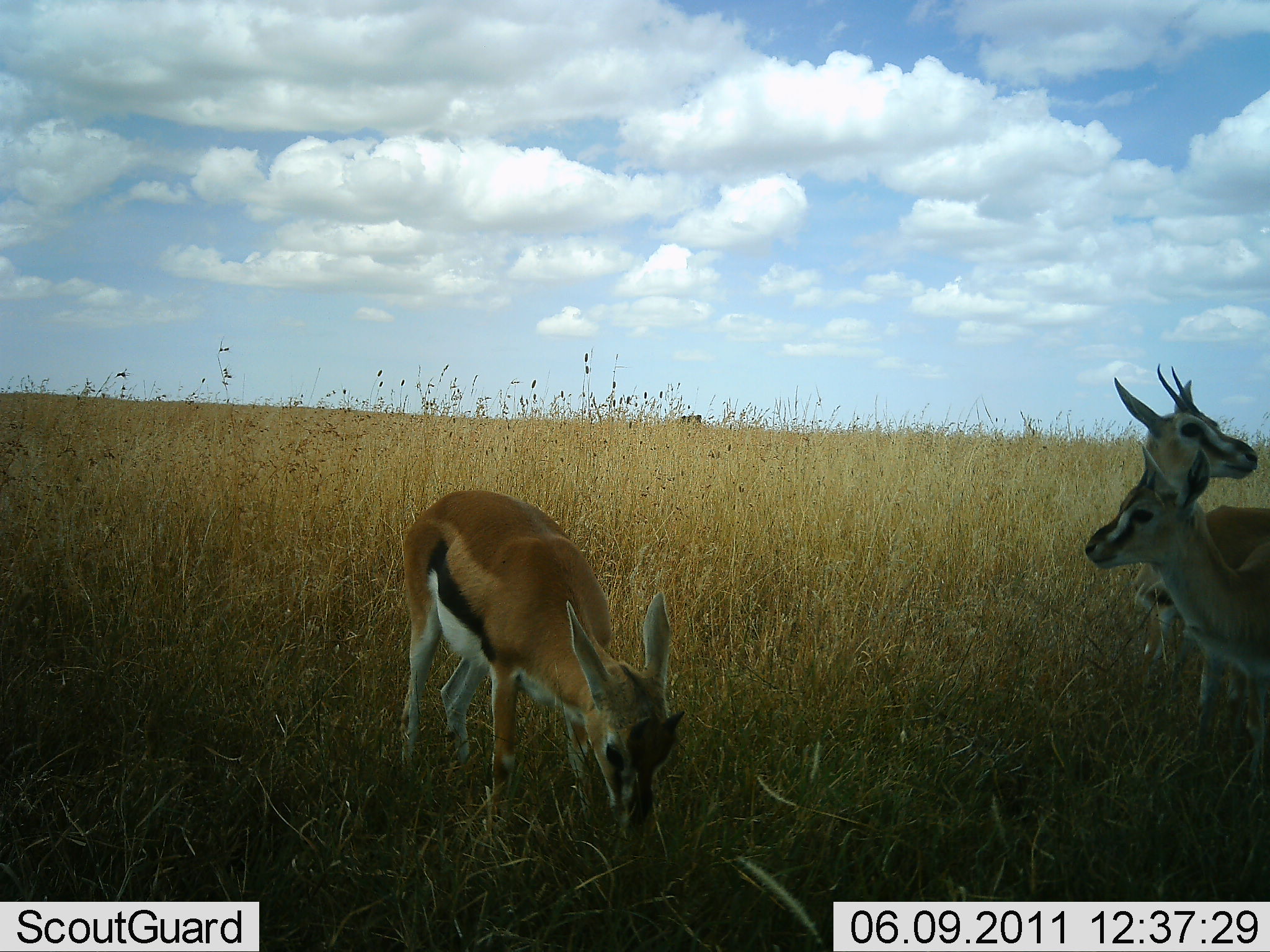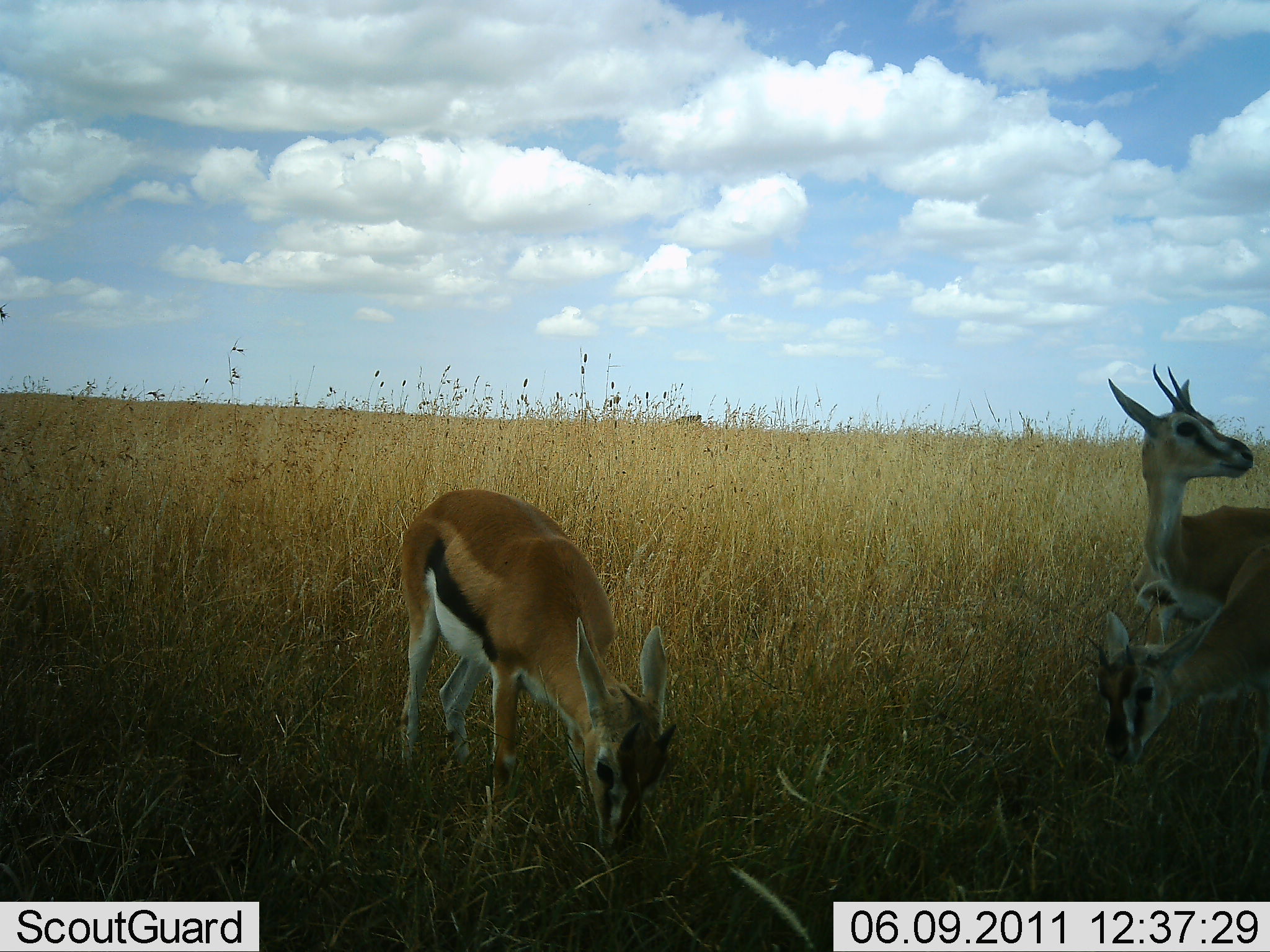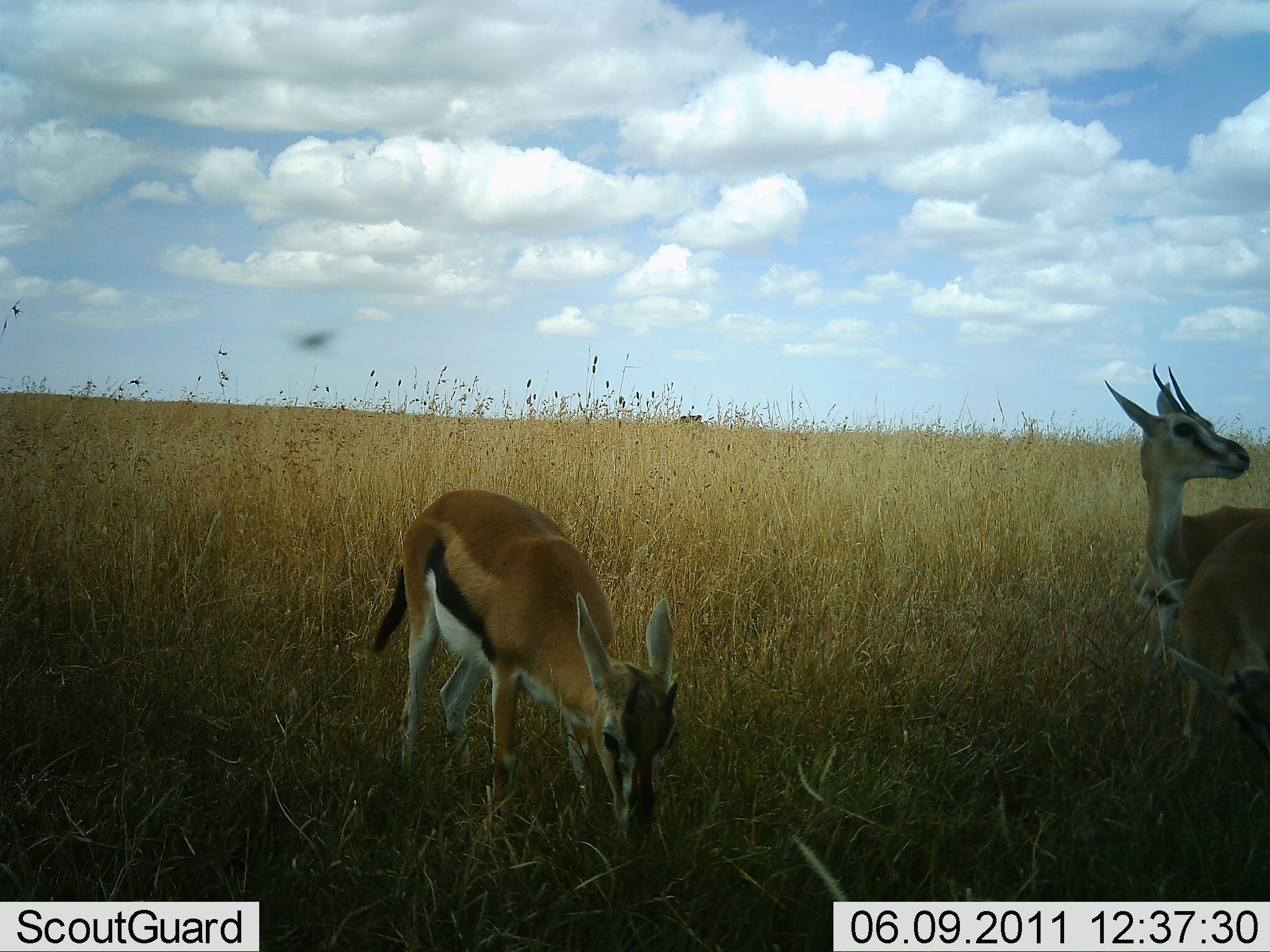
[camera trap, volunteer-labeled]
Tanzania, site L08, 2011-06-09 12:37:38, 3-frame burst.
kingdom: Animalia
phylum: Chordata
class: Mammalia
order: Artiodactyla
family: Bovidae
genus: Eudorcas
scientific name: Eudorcas thomsonii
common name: thomson's gazelle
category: gazellethomsons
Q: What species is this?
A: Gazellethomsons (thomson's gazelle) (Eudorcas thomsonii).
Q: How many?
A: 3.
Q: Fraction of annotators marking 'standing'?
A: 70%.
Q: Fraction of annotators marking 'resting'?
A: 20%.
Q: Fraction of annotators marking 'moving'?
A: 0%.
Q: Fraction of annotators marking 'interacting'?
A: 10%.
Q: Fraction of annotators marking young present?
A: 50%.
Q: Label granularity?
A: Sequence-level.